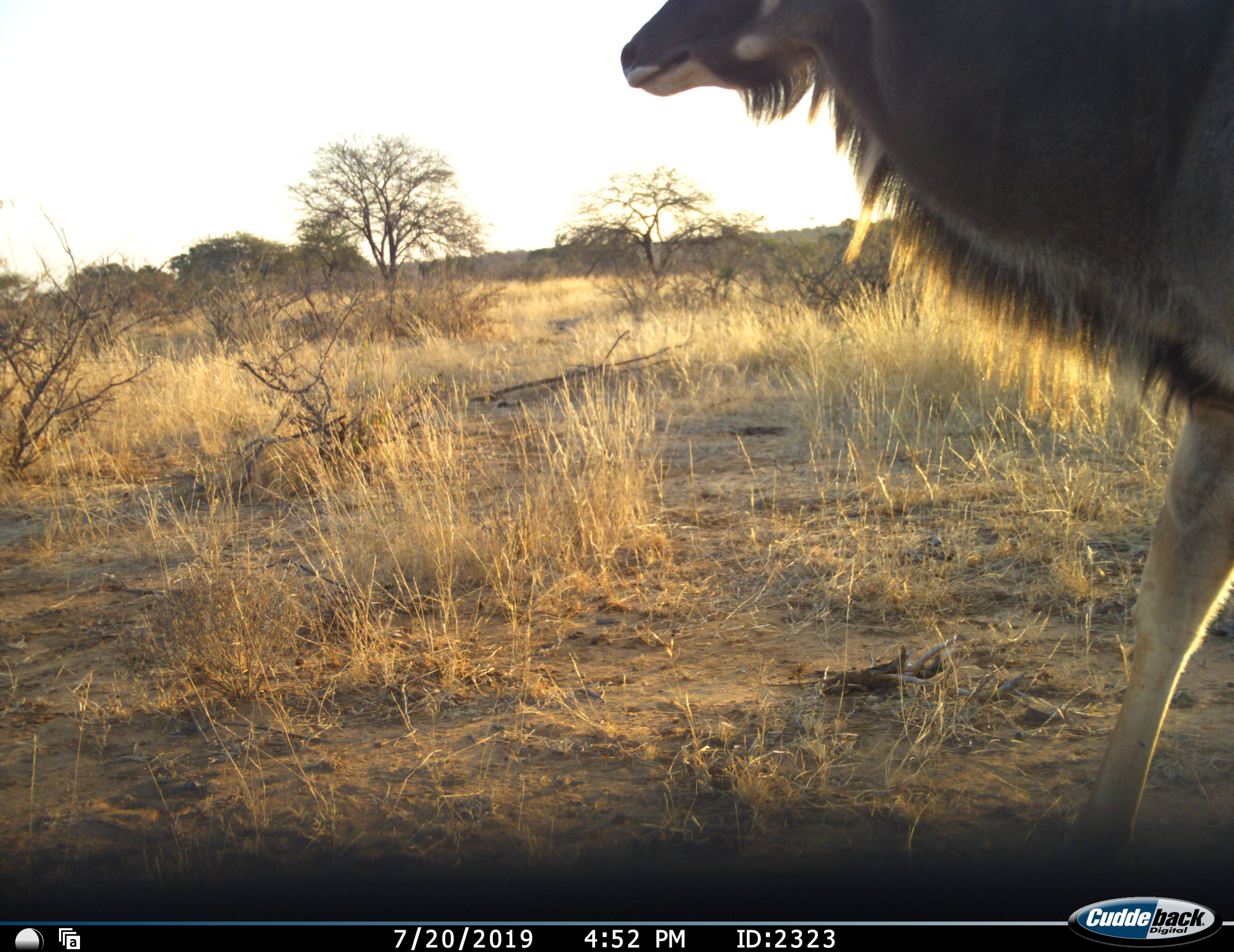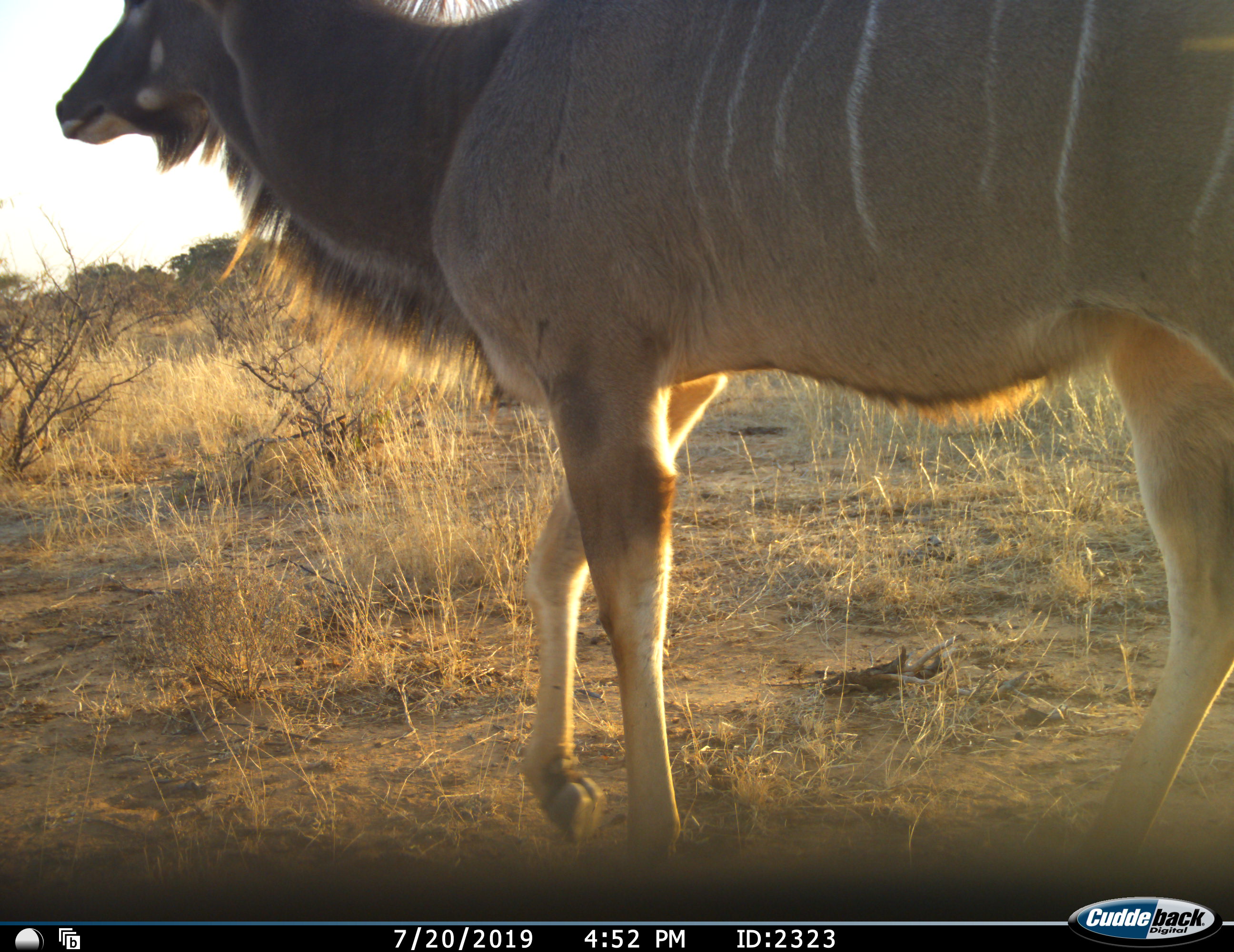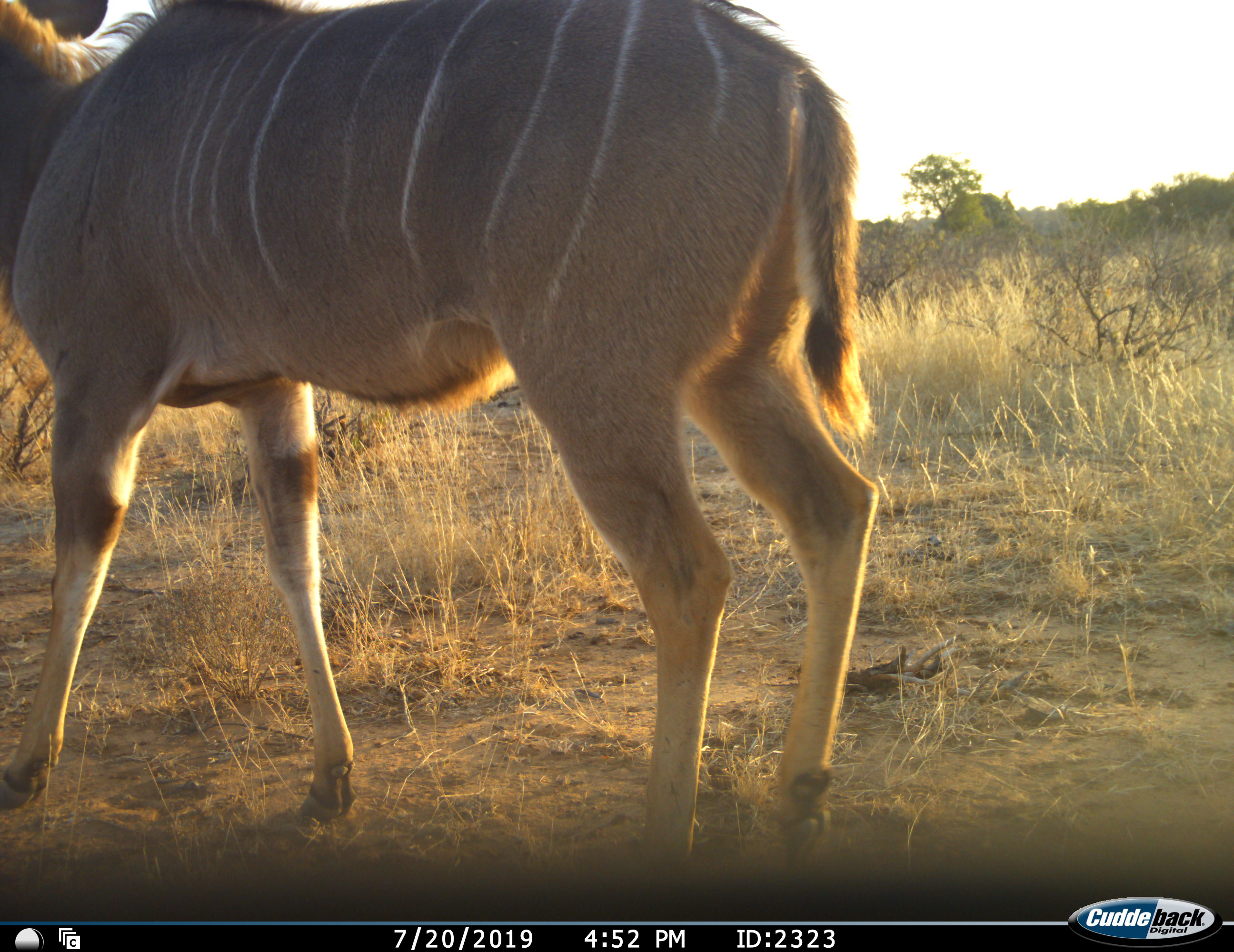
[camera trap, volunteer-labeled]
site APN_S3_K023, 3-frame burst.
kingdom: Animalia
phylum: Chordata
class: Mammalia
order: Artiodactyla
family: Bovidae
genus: Tragelaphus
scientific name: Tragelaphus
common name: kudu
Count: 1.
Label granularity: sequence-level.